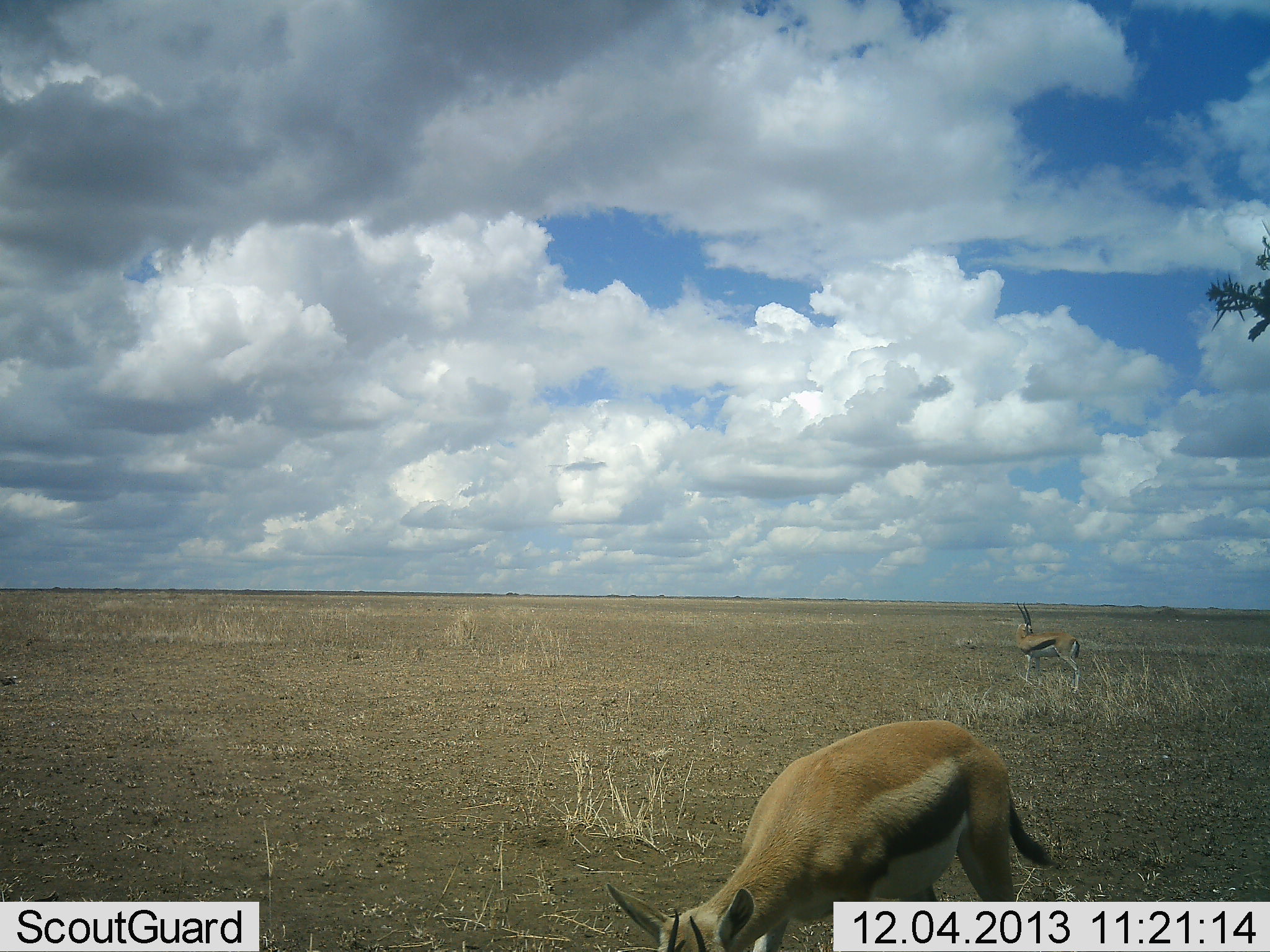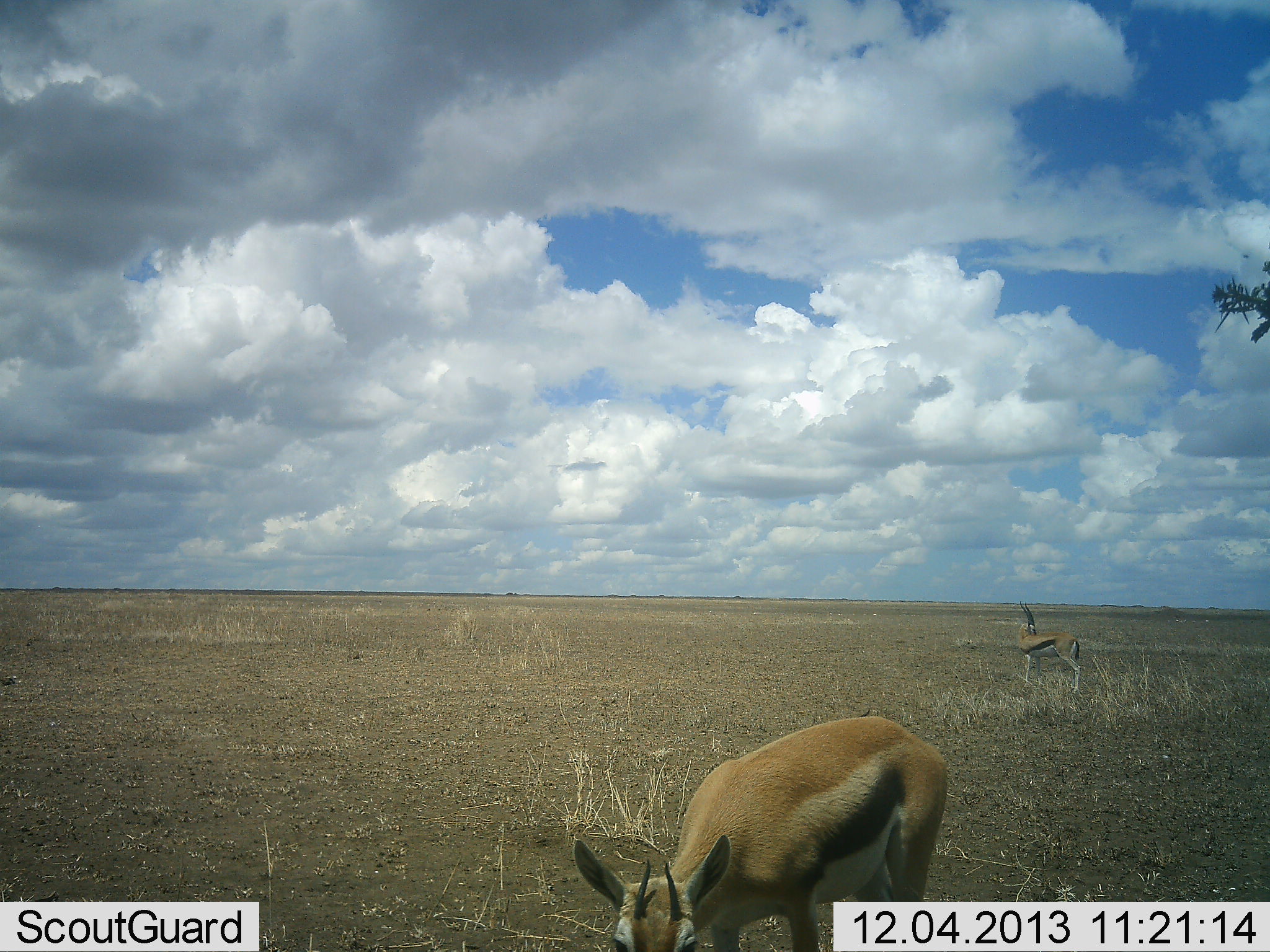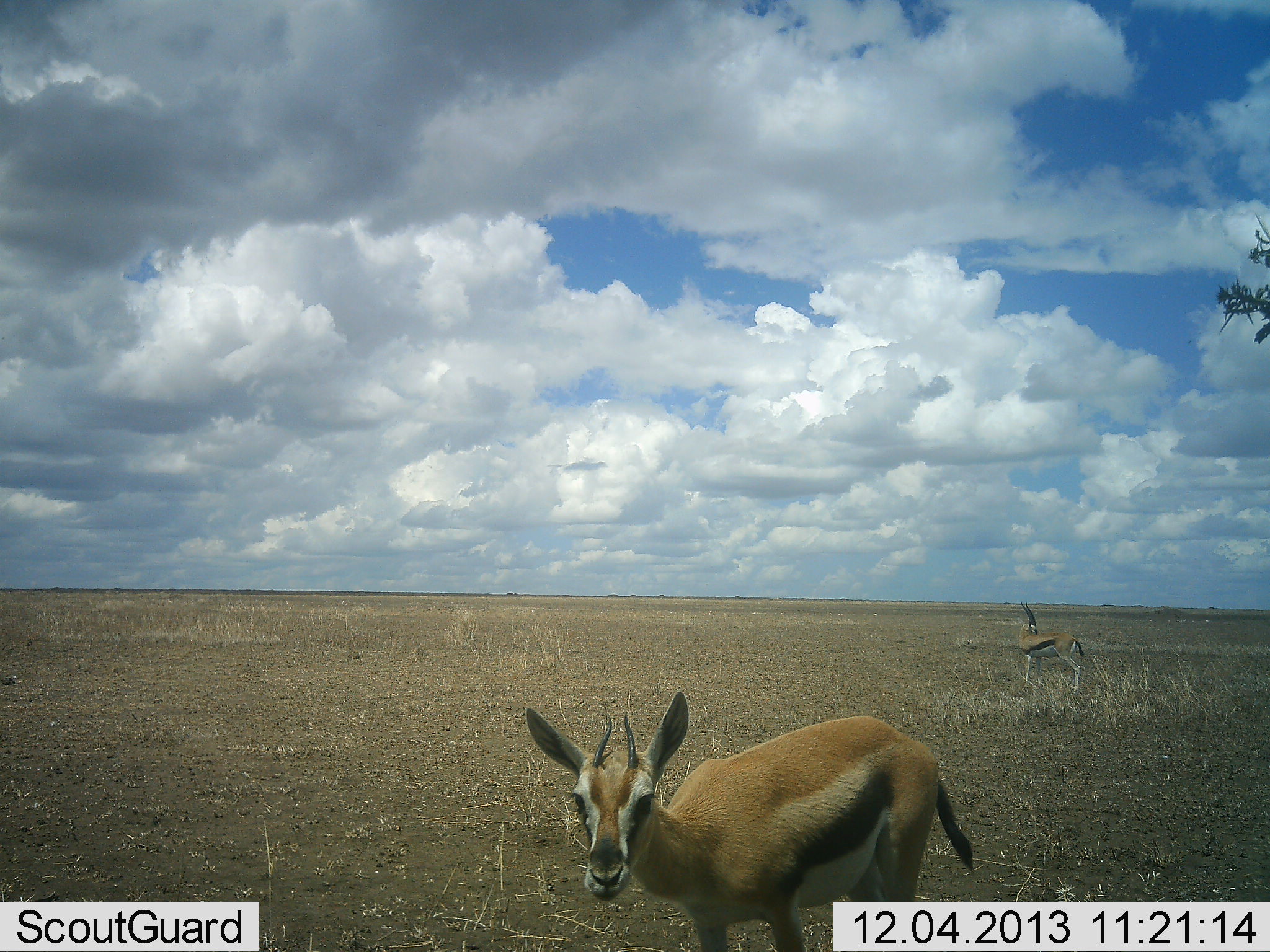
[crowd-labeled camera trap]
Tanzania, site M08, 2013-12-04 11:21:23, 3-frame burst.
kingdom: Animalia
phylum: Chordata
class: Mammalia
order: Artiodactyla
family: Bovidae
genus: Eudorcas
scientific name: Eudorcas thomsonii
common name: thomson's gazelle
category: gazellethomsons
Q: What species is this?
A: Gazellethomsons (thomson's gazelle) (Eudorcas thomsonii).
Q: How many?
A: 2.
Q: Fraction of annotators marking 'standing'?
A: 100%.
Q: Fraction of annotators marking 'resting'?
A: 0%.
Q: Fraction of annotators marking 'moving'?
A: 0%.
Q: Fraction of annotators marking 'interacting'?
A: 0%.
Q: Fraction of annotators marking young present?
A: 0%.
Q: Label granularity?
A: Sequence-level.